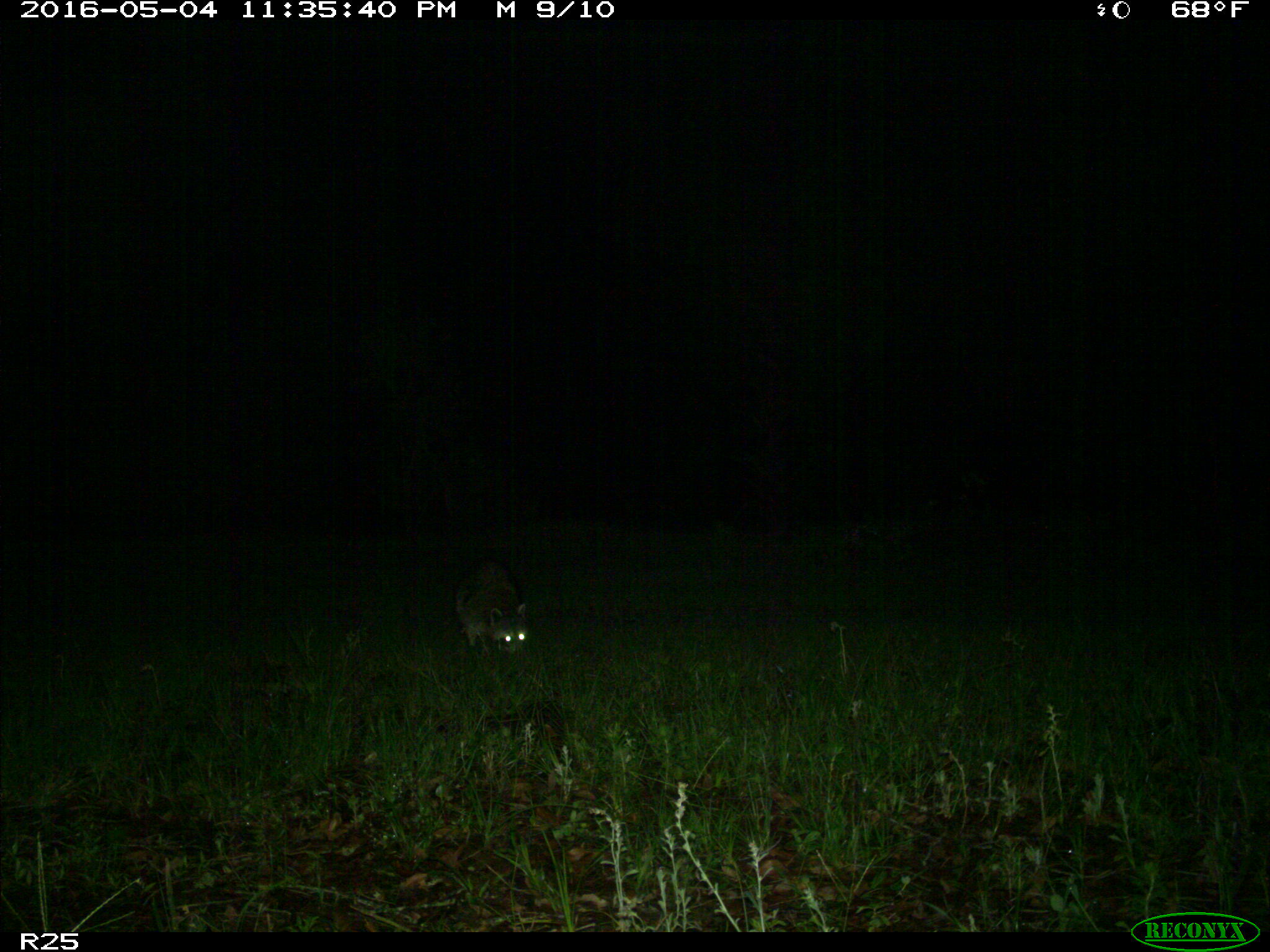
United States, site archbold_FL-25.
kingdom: Animalia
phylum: Chordata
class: Mammalia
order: Carnivora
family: Procyonidae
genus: Procyon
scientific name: Procyon lotor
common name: common raccoon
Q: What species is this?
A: Procyon lotor (common raccoon).